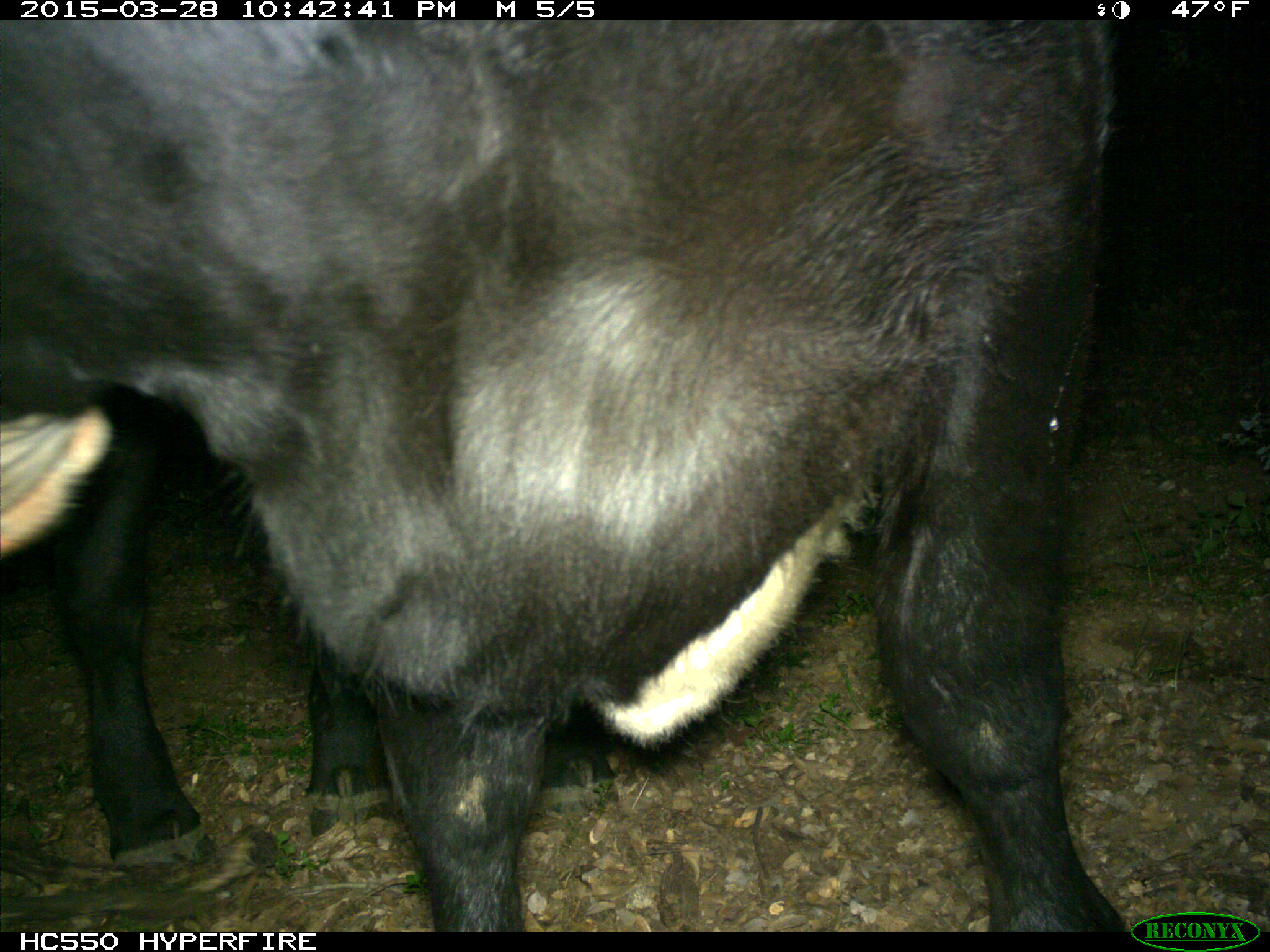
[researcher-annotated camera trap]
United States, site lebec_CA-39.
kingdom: Animalia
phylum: Chordata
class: Mammalia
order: Artiodactyla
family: Bovidae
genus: Bos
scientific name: Bos taurus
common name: domestic cow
Bos taurus (domestic cow).